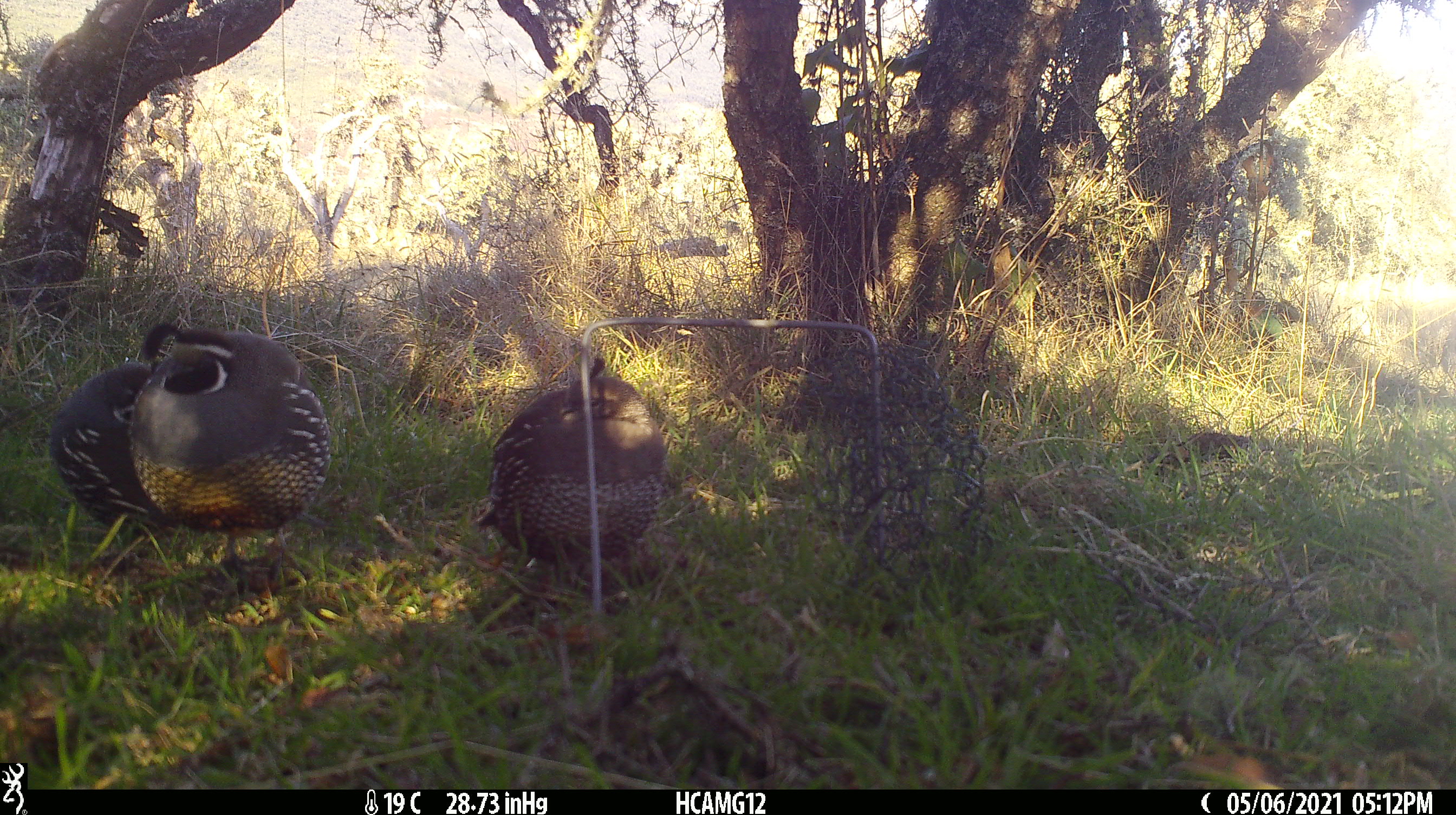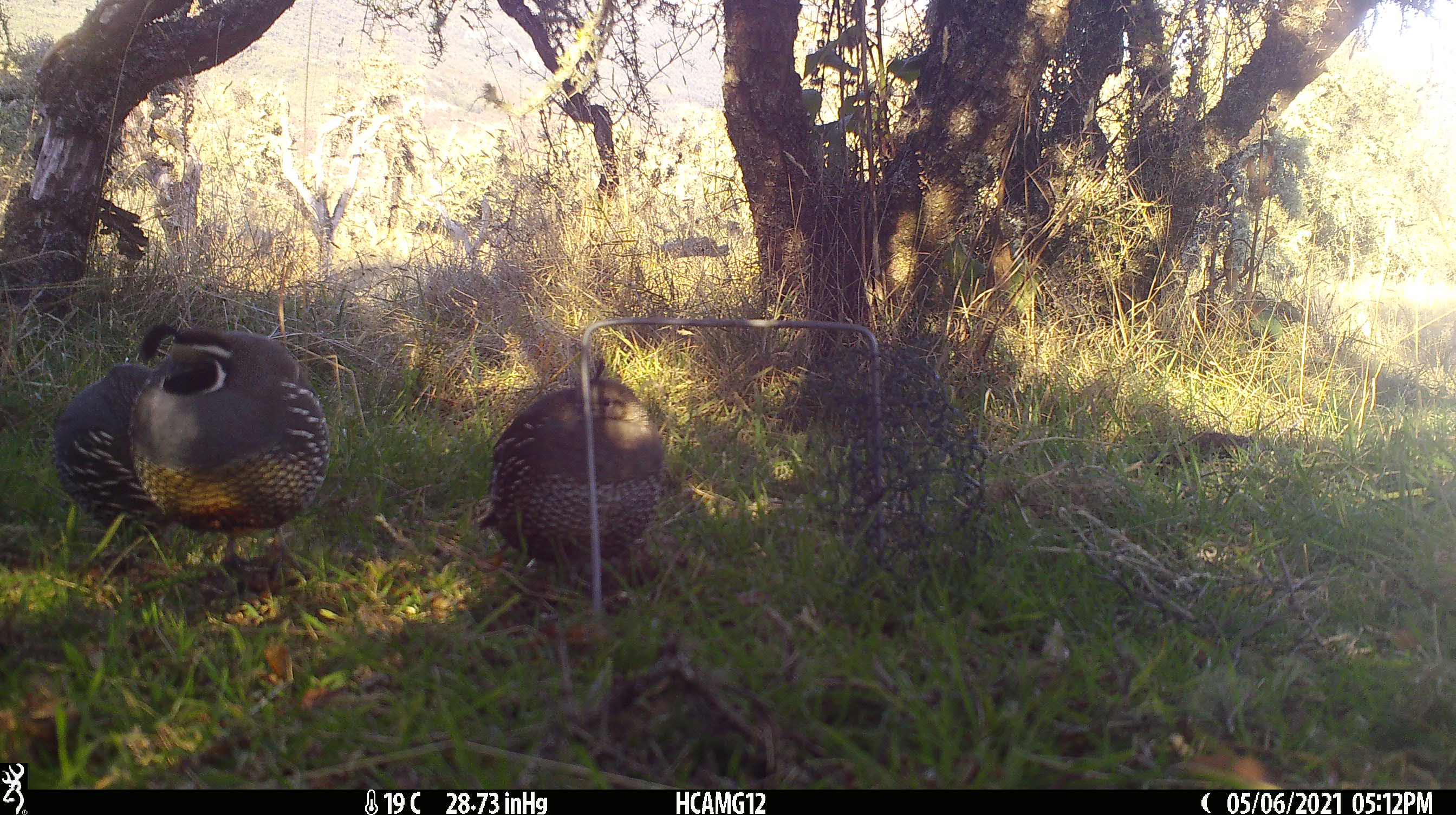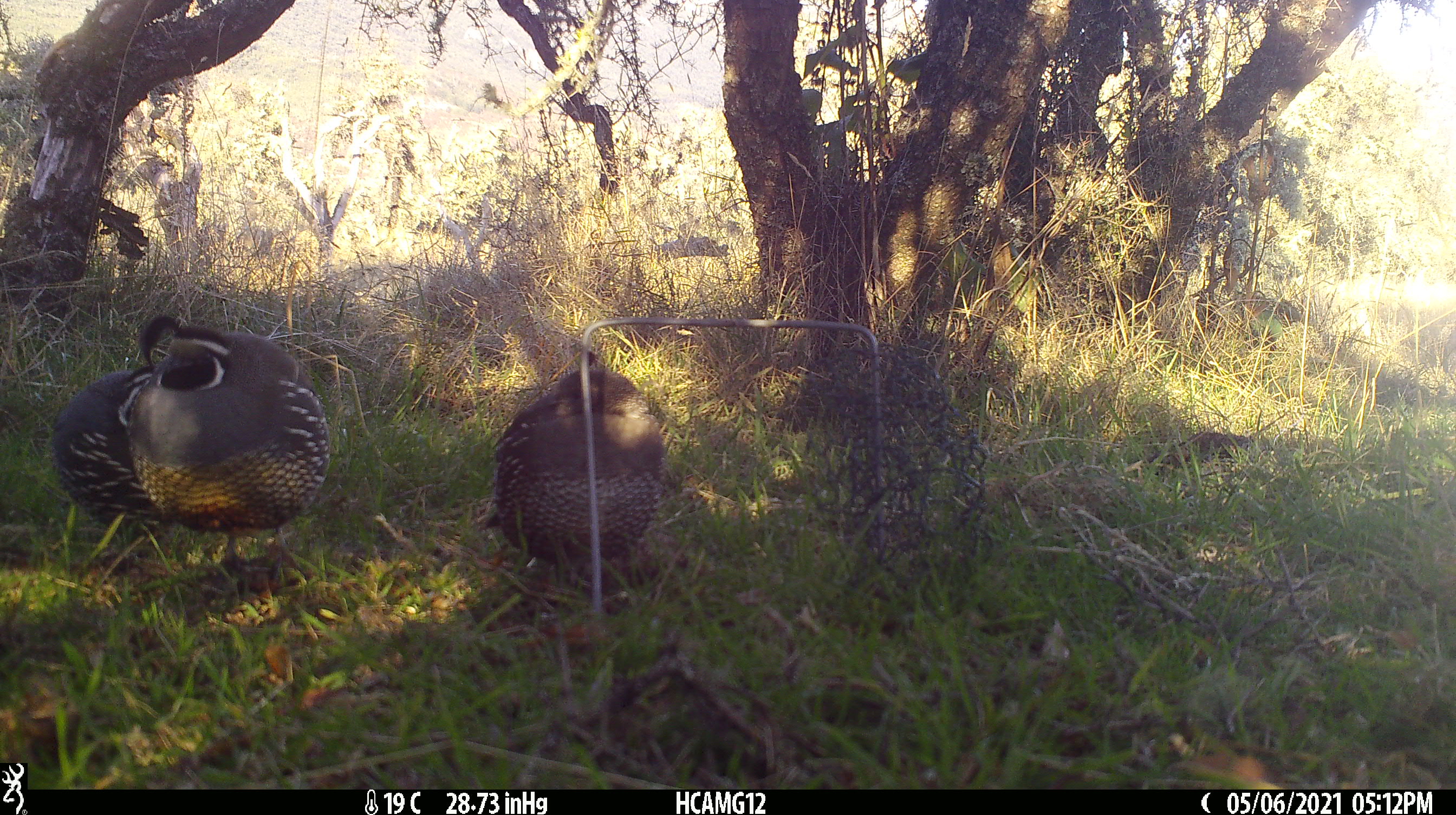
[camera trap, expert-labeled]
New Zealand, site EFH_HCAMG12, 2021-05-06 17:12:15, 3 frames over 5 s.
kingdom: Animalia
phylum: Chordata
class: Aves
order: Galliformes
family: Odontophoridae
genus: Callipepla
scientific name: Callipepla californica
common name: california quail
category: quail california